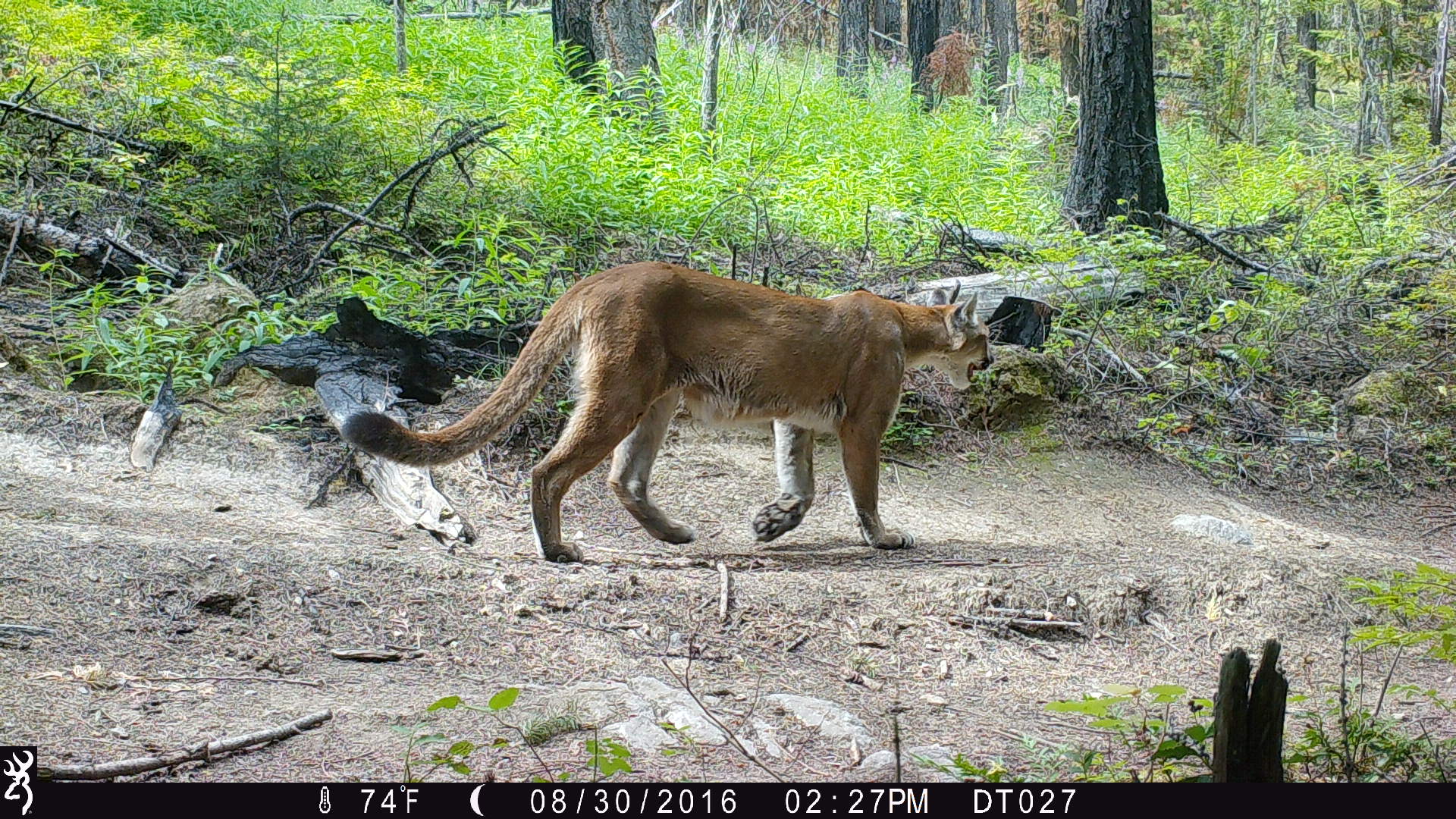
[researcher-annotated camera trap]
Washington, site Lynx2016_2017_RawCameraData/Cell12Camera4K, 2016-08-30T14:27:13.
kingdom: Animalia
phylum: Chordata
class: Mammalia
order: Carnivora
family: Felidae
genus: Puma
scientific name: Puma concolor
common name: mountain lion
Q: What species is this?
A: Puma concolor (mountain lion).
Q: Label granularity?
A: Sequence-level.